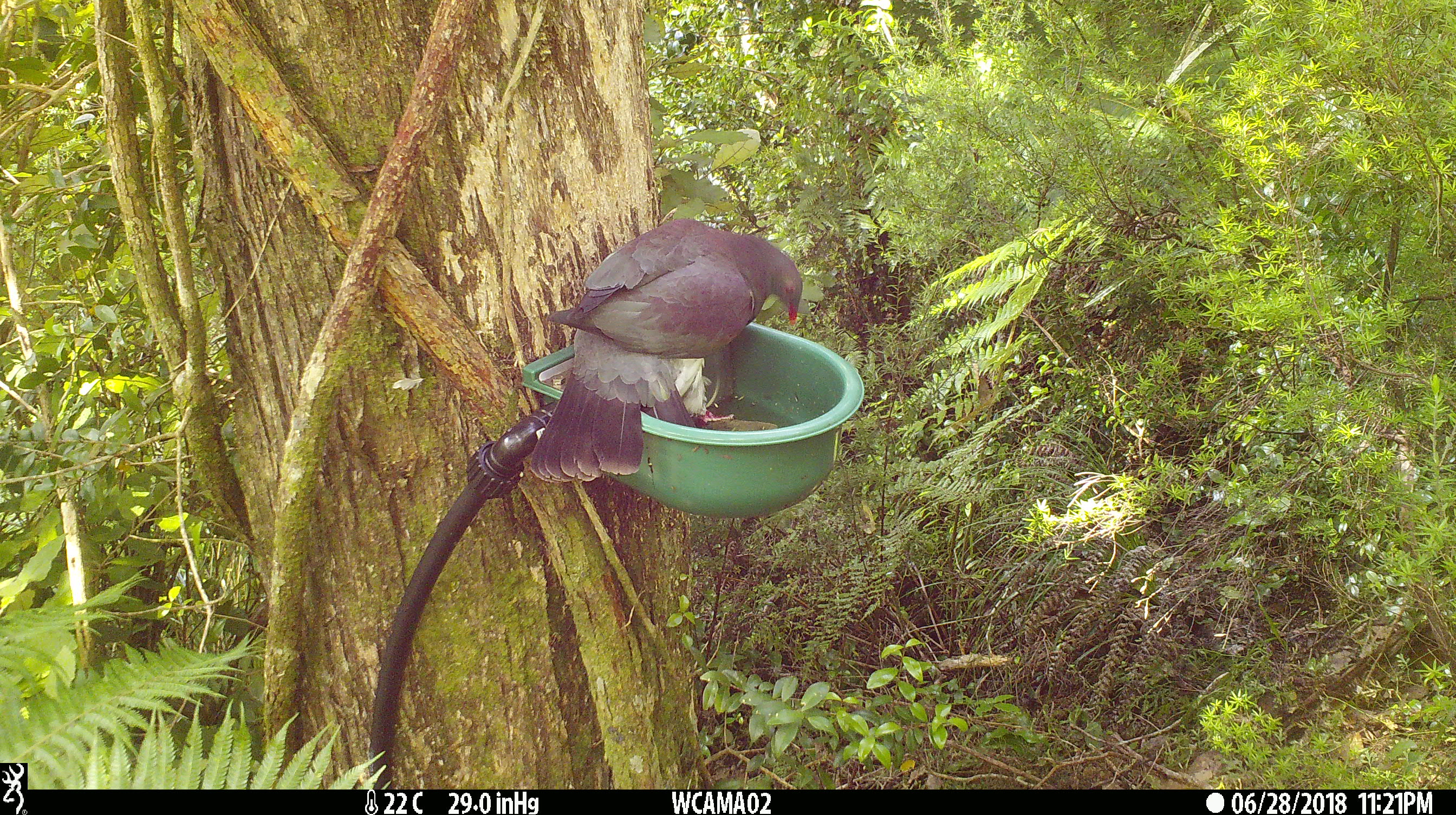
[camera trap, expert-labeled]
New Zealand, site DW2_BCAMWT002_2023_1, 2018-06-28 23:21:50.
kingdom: Animalia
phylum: Chordata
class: Aves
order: Columbiformes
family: Columbidae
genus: Hemiphaga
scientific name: Hemiphaga novaeseelandiae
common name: new zealand pigeon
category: kereru